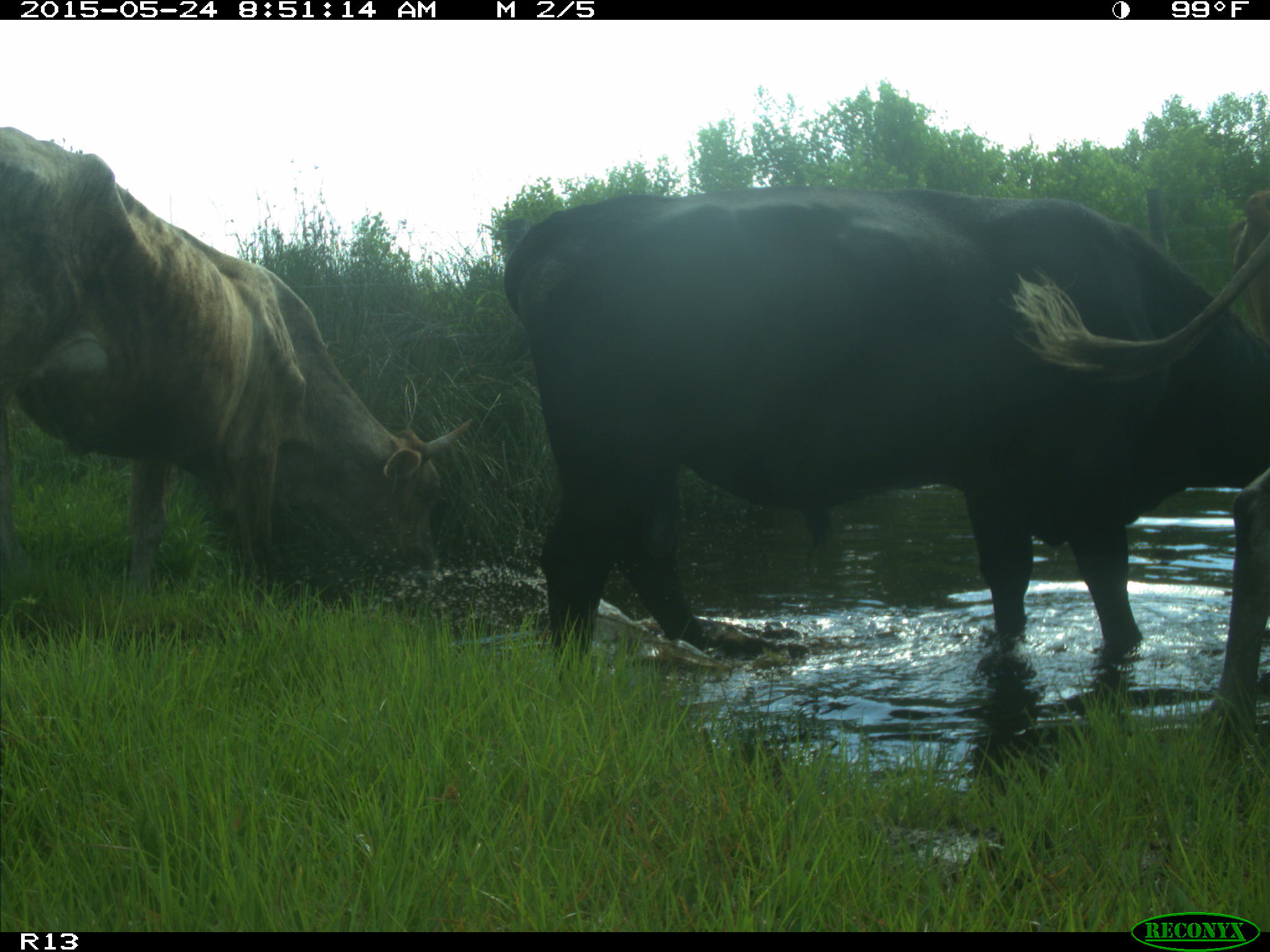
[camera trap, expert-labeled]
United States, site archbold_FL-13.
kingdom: Animalia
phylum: Chordata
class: Mammalia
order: Artiodactyla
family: Bovidae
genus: Bos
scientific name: Bos taurus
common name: domestic cow